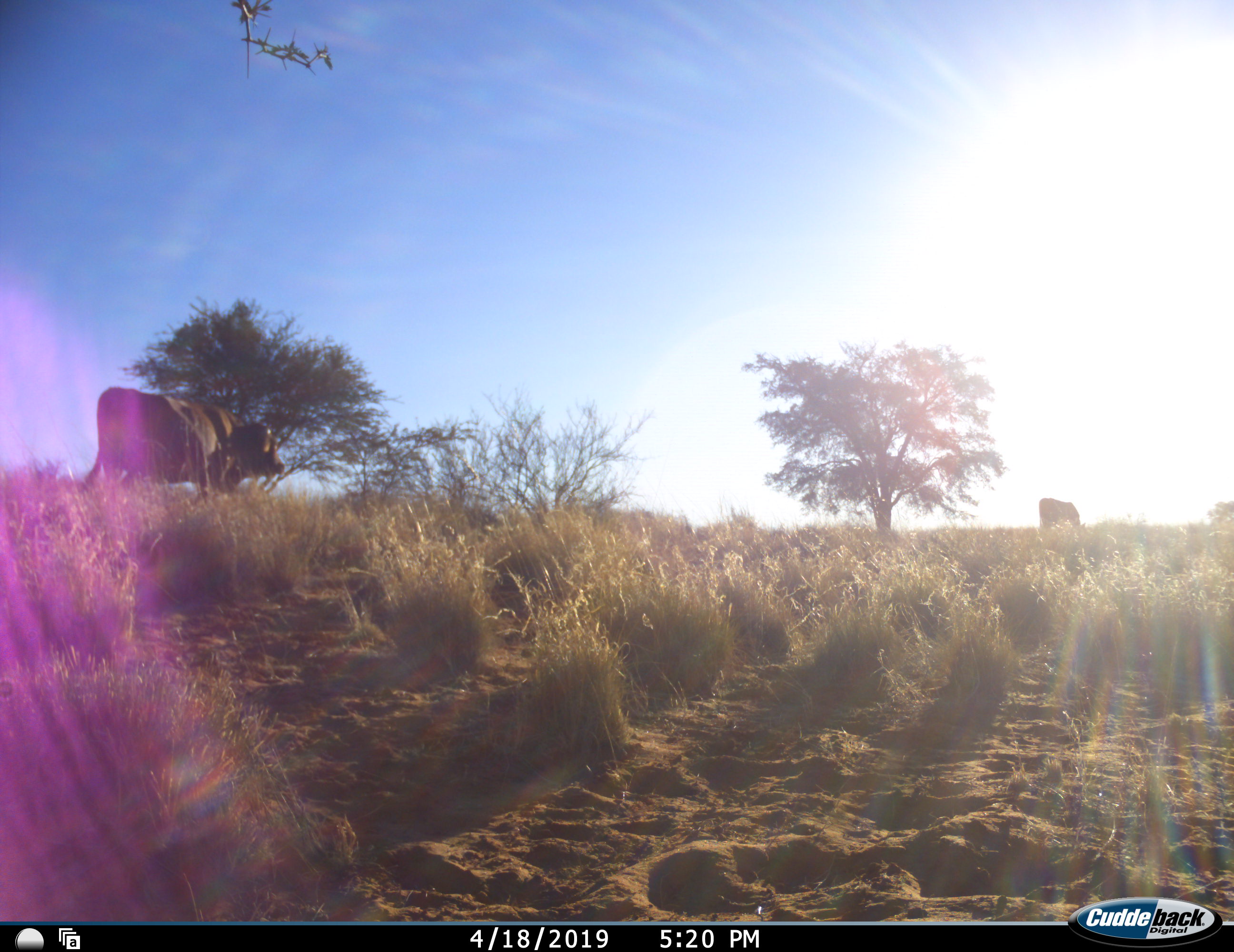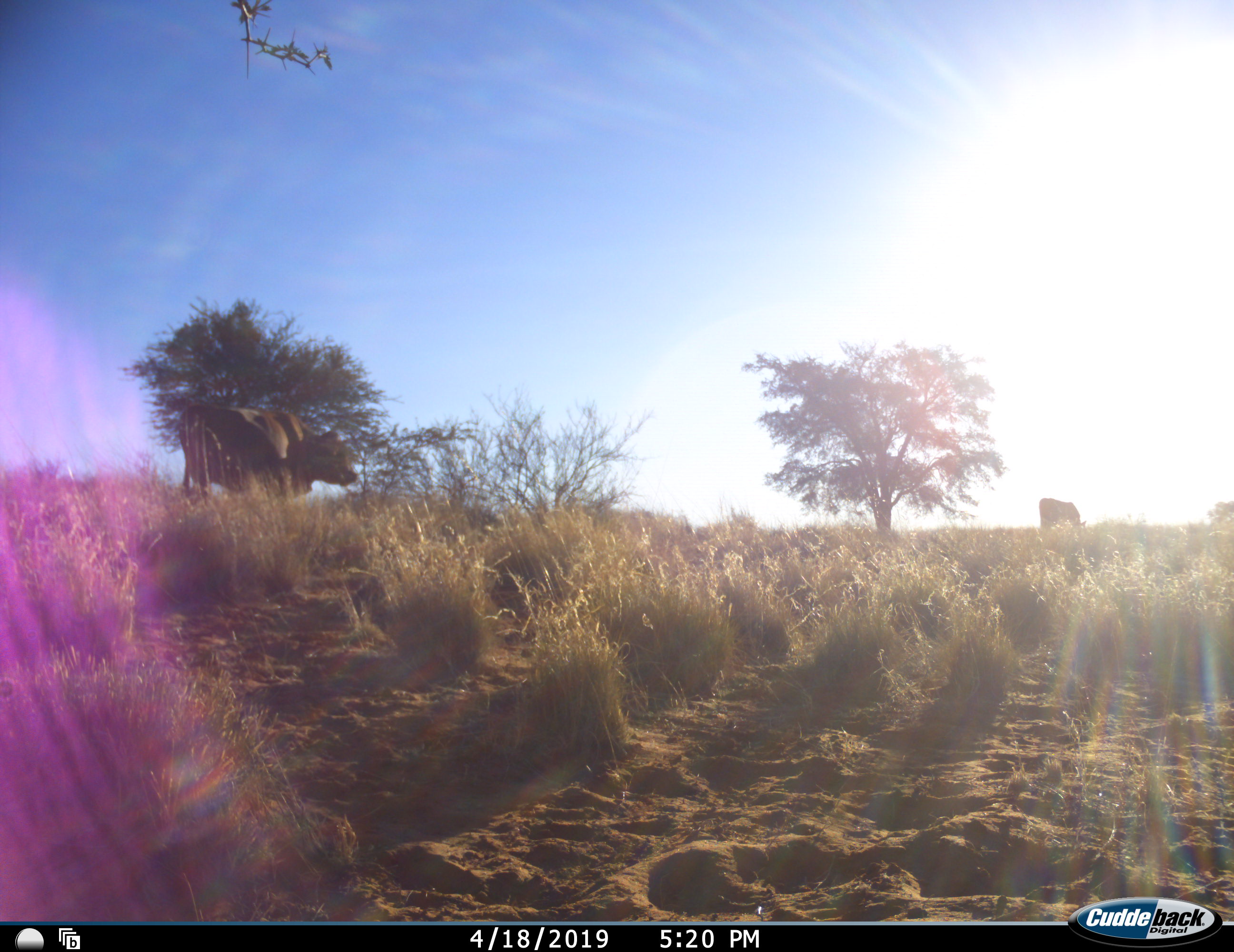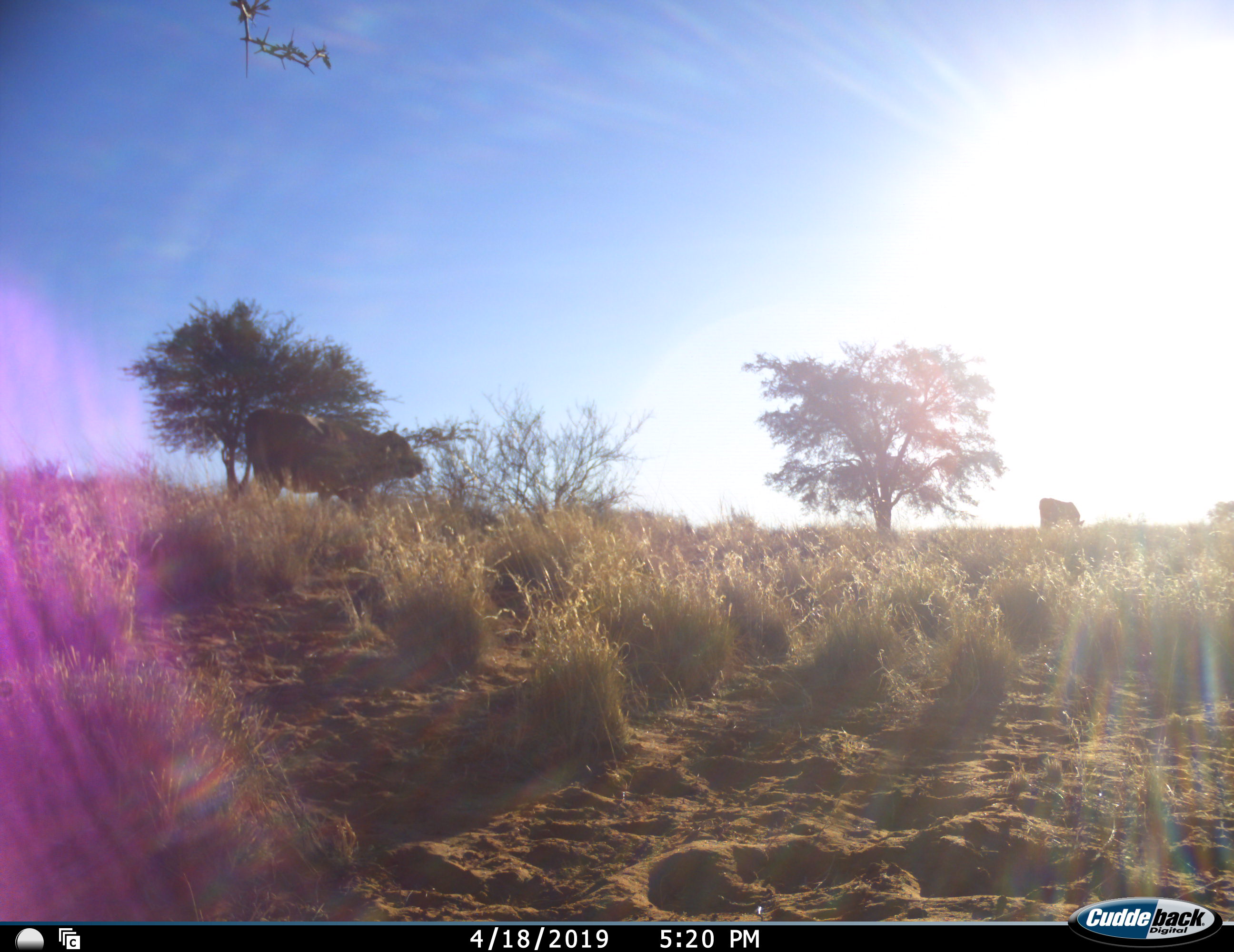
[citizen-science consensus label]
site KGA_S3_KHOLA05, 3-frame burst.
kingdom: Animalia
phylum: Chordata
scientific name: Vertebrata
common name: domestic animal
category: domesticanimal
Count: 2.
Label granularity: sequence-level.